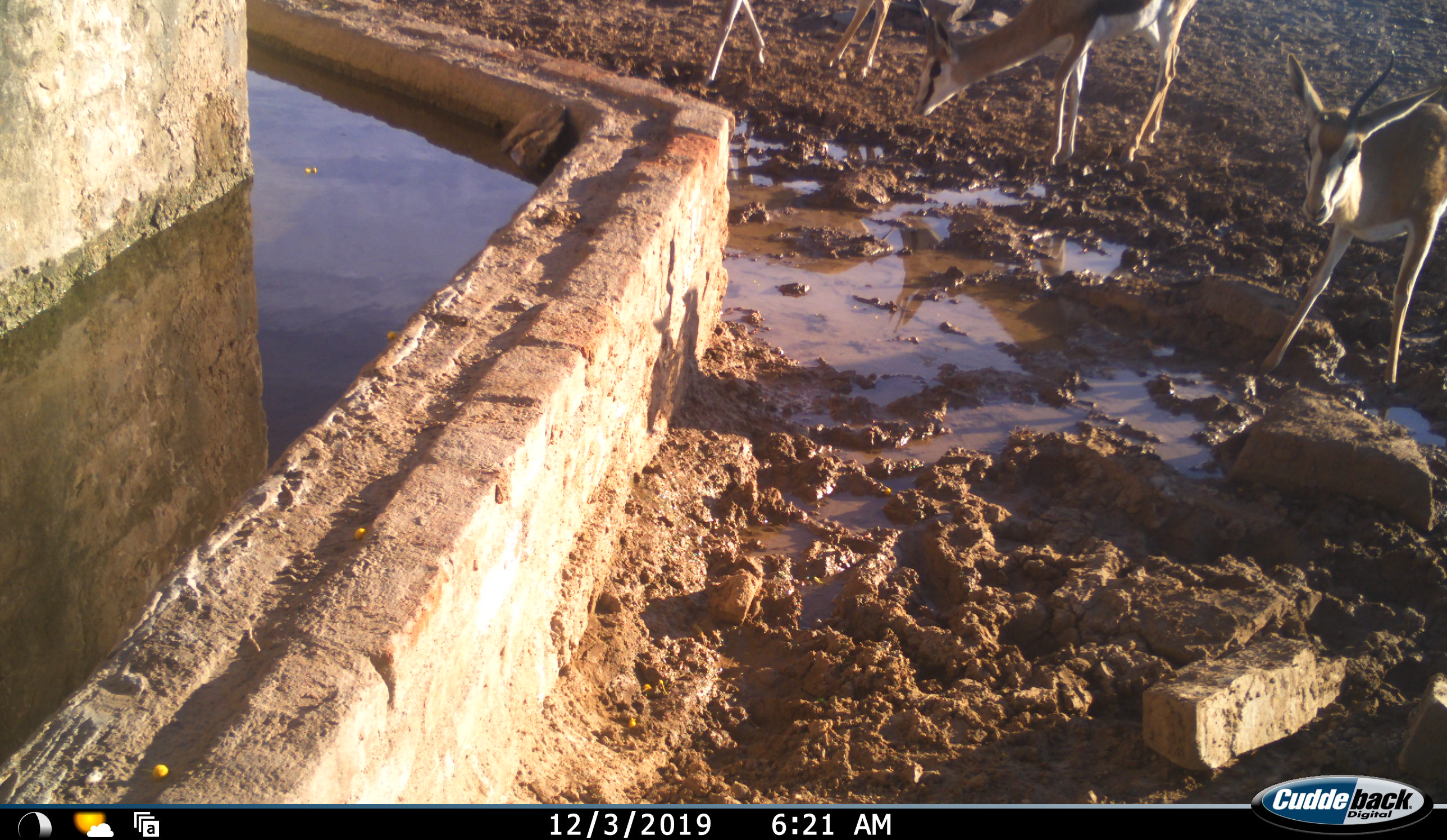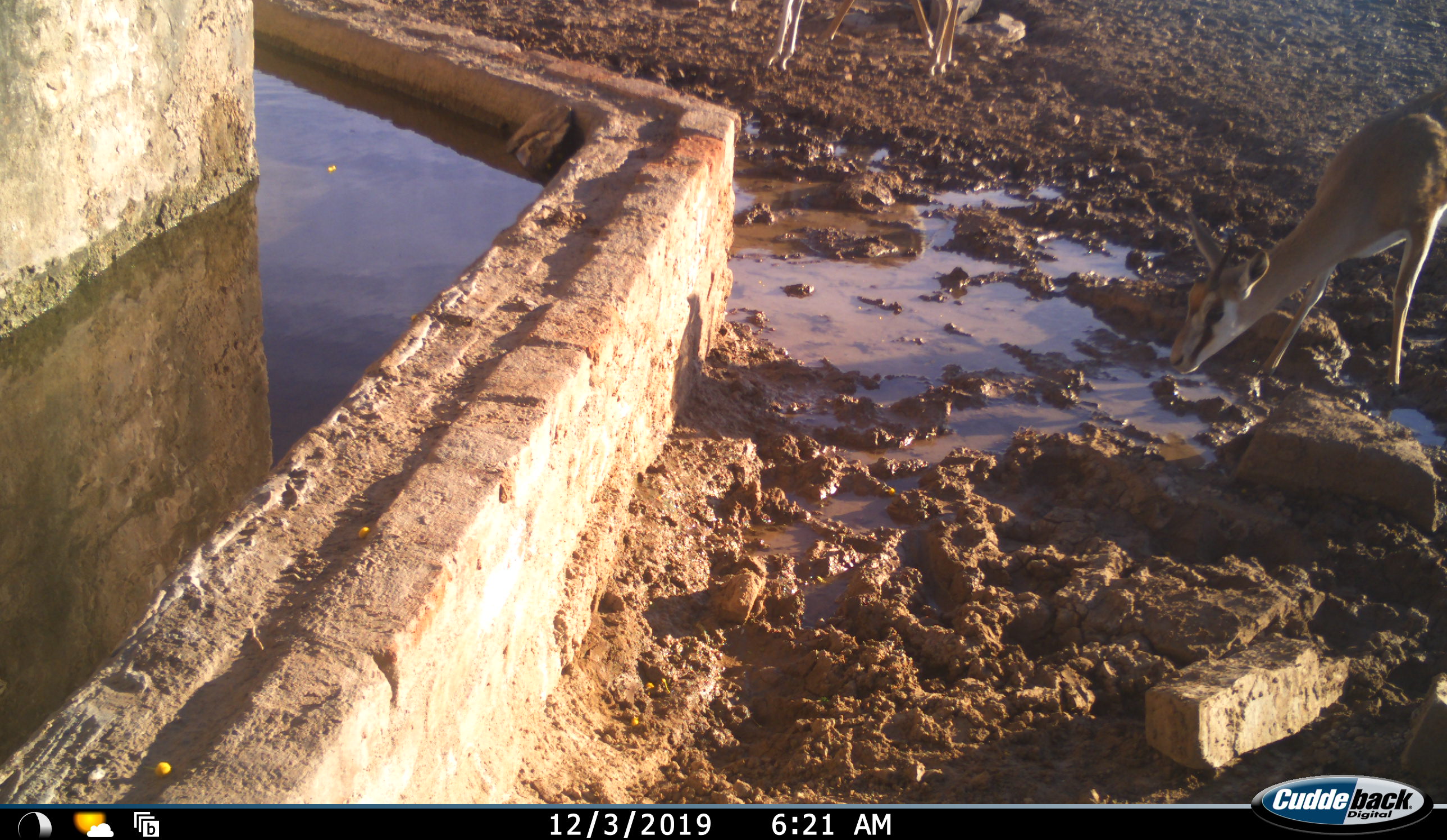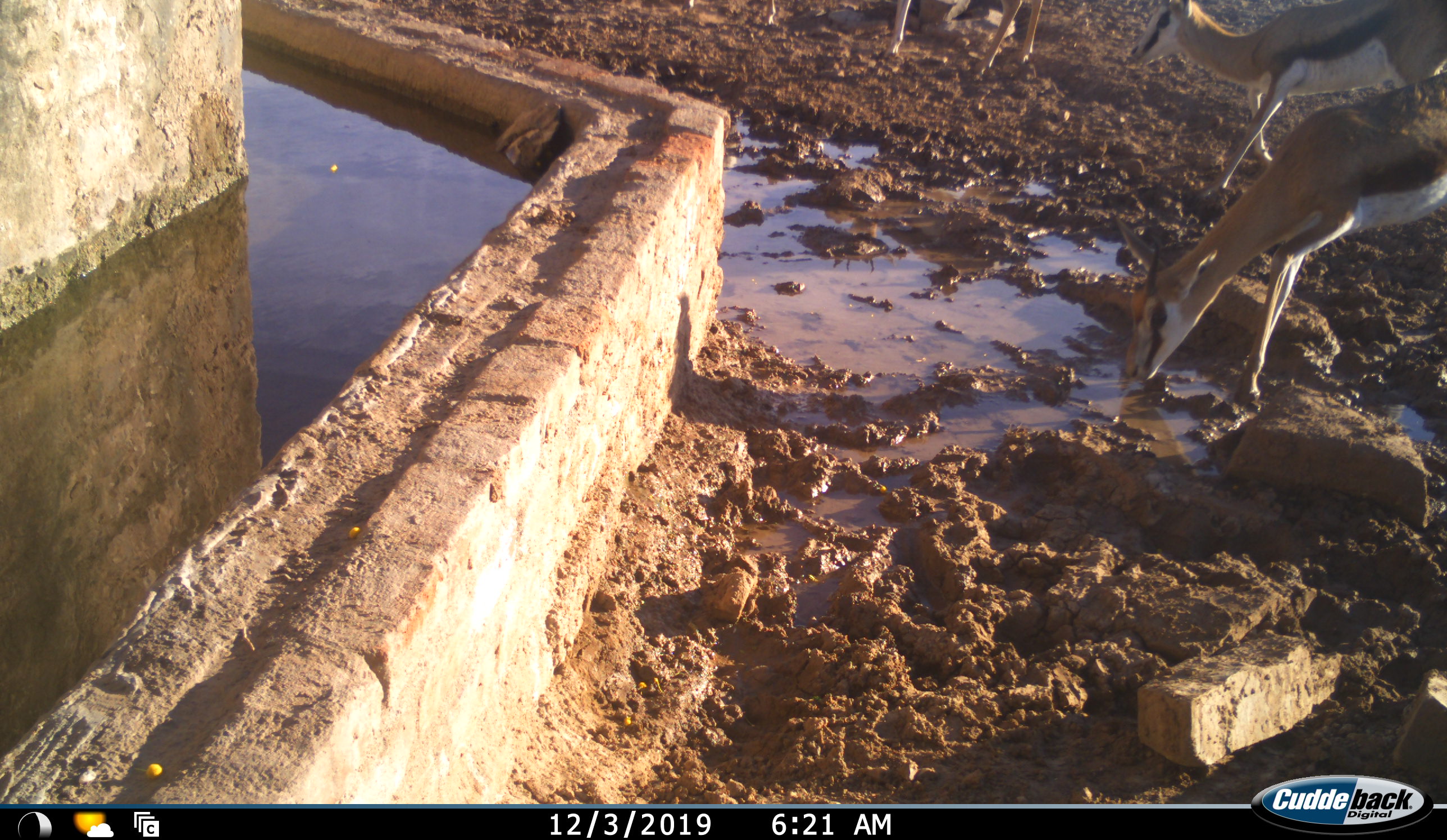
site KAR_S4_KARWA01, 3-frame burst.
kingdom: Animalia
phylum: Chordata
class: Mammalia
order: Artiodactyla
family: Bovidae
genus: Antidorcas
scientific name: Antidorcas marsupialis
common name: springbok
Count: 4.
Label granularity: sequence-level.